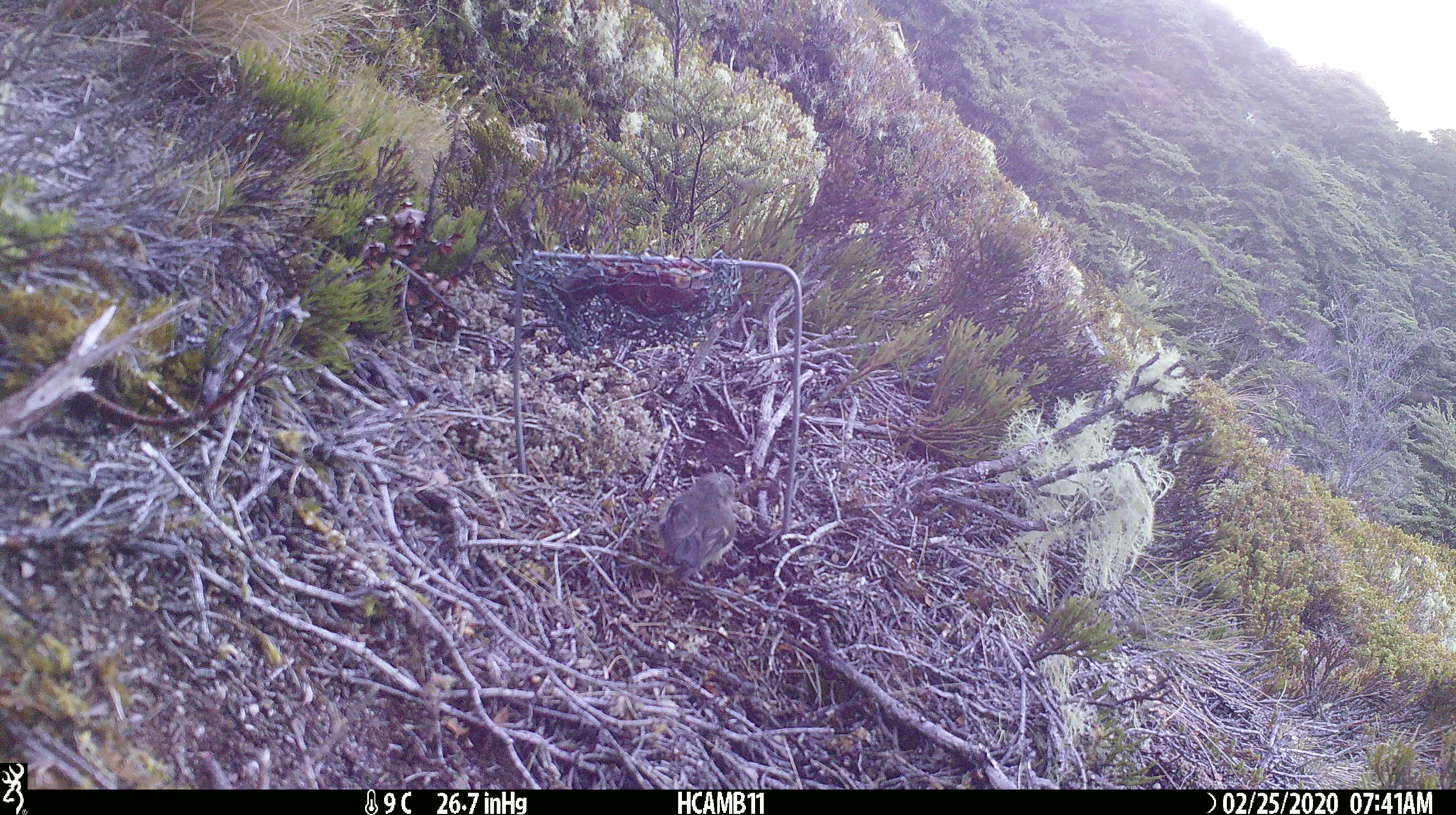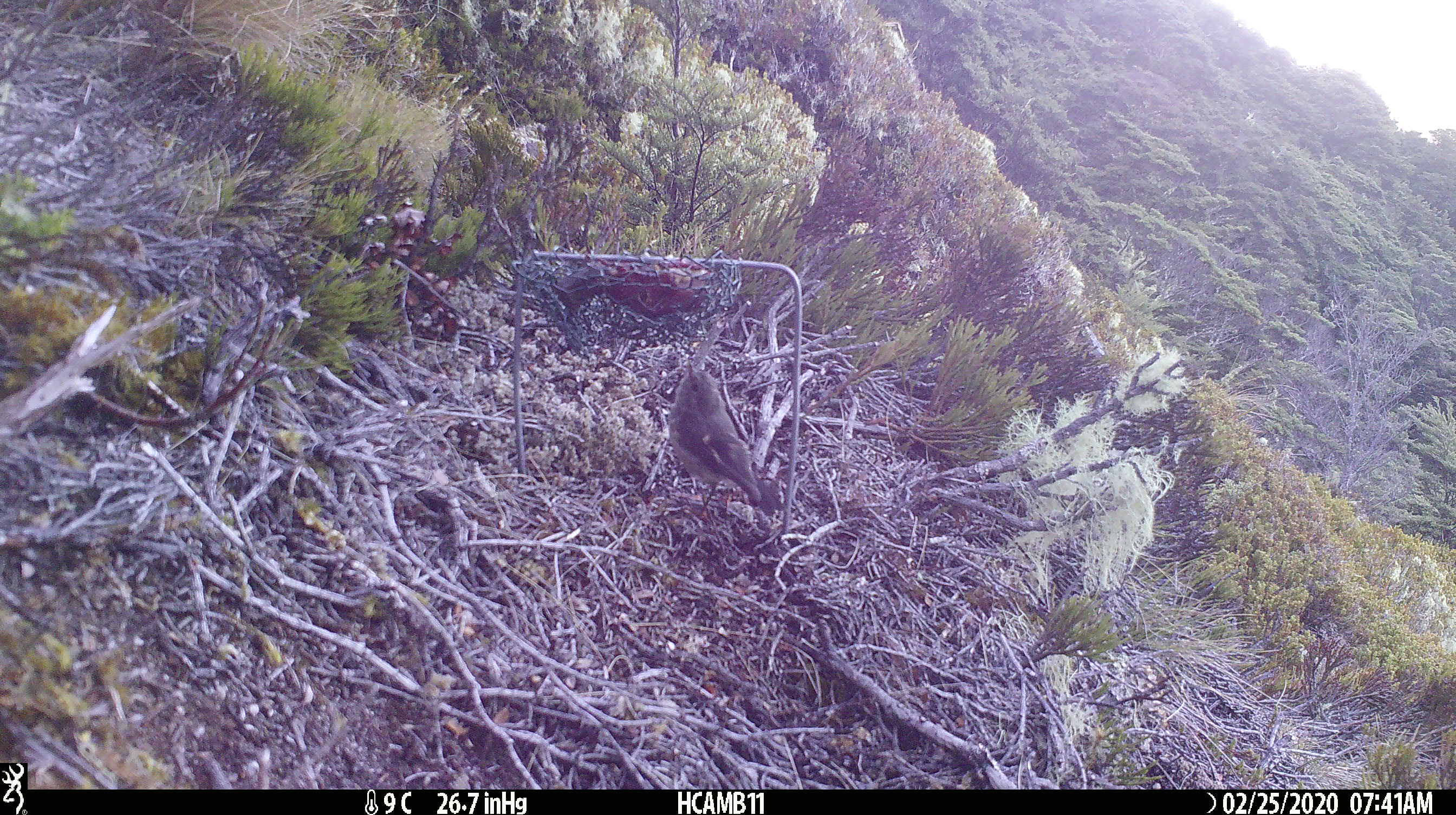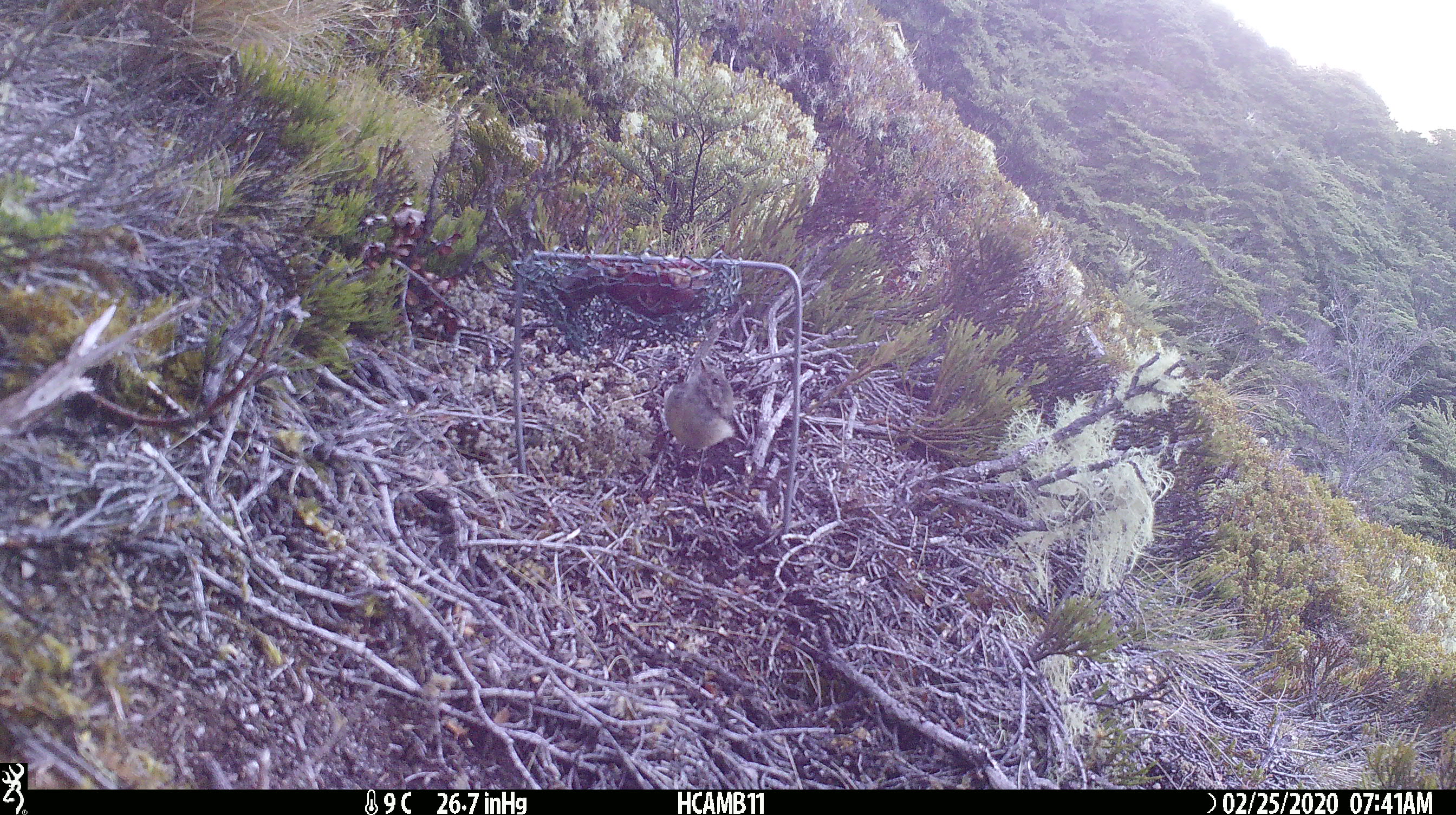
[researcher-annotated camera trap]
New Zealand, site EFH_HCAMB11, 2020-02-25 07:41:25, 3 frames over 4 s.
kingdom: Animalia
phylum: Chordata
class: Aves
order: Passeriformes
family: Petroicidae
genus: Petroica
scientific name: Petroica macrocephala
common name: tomtit